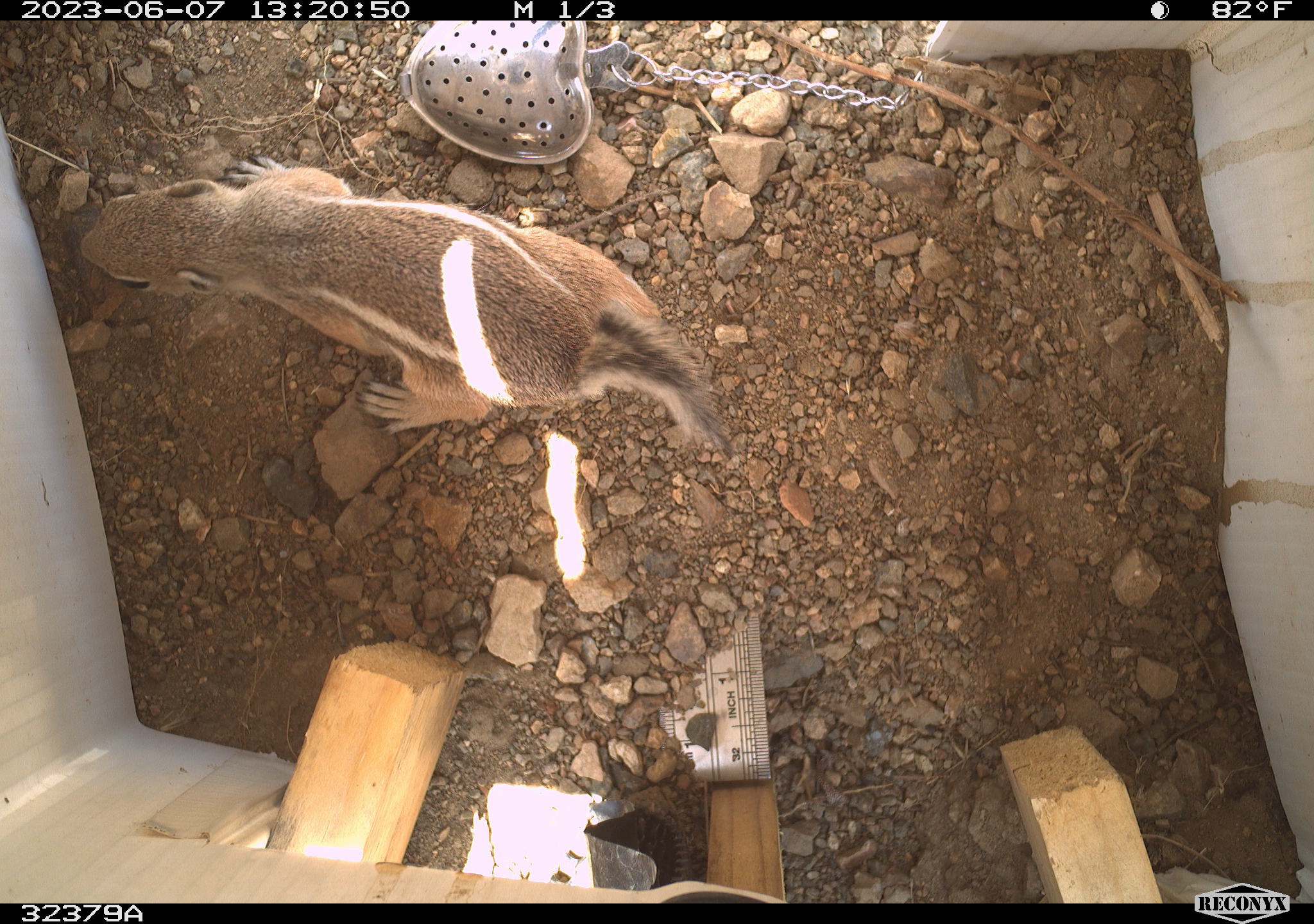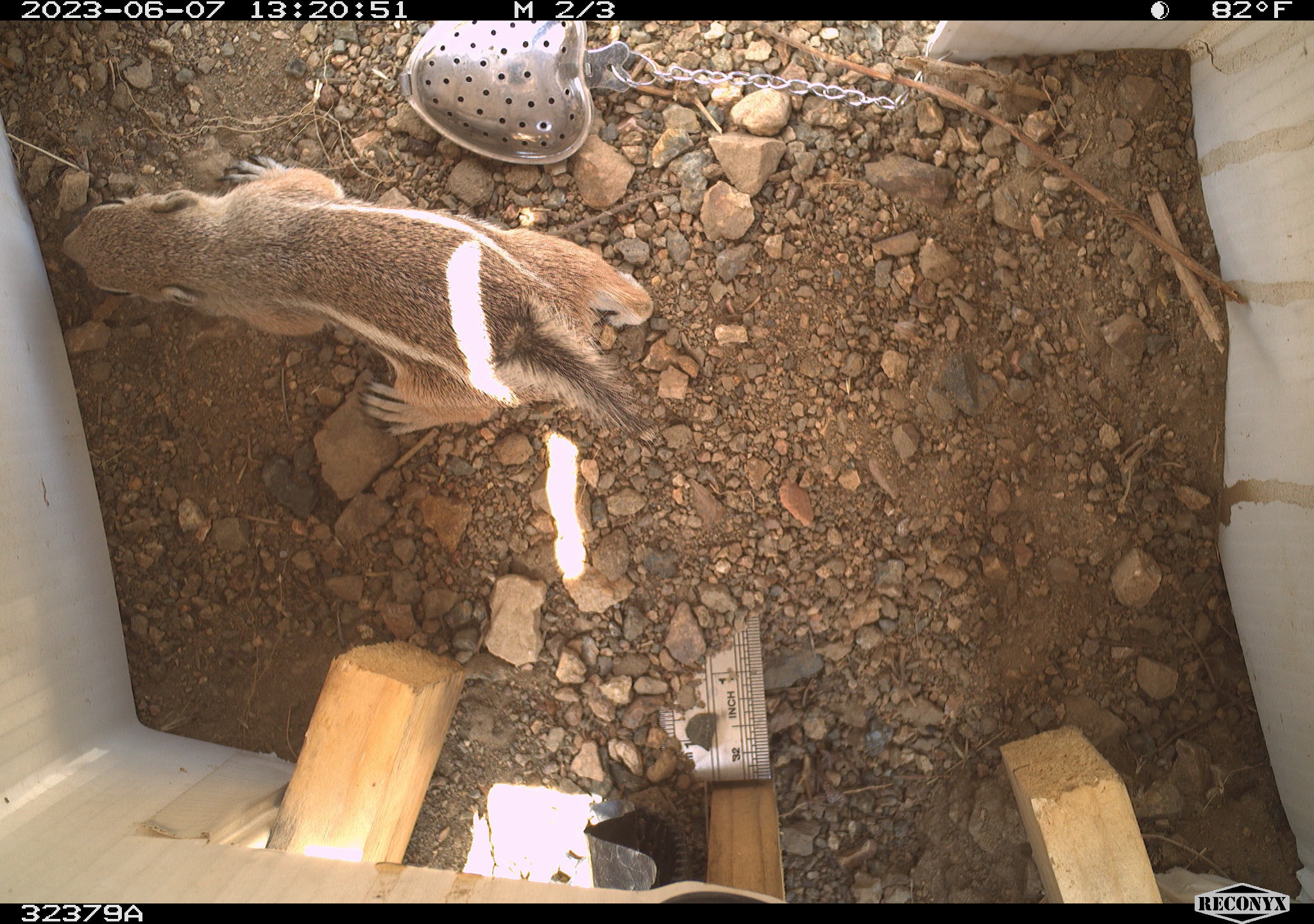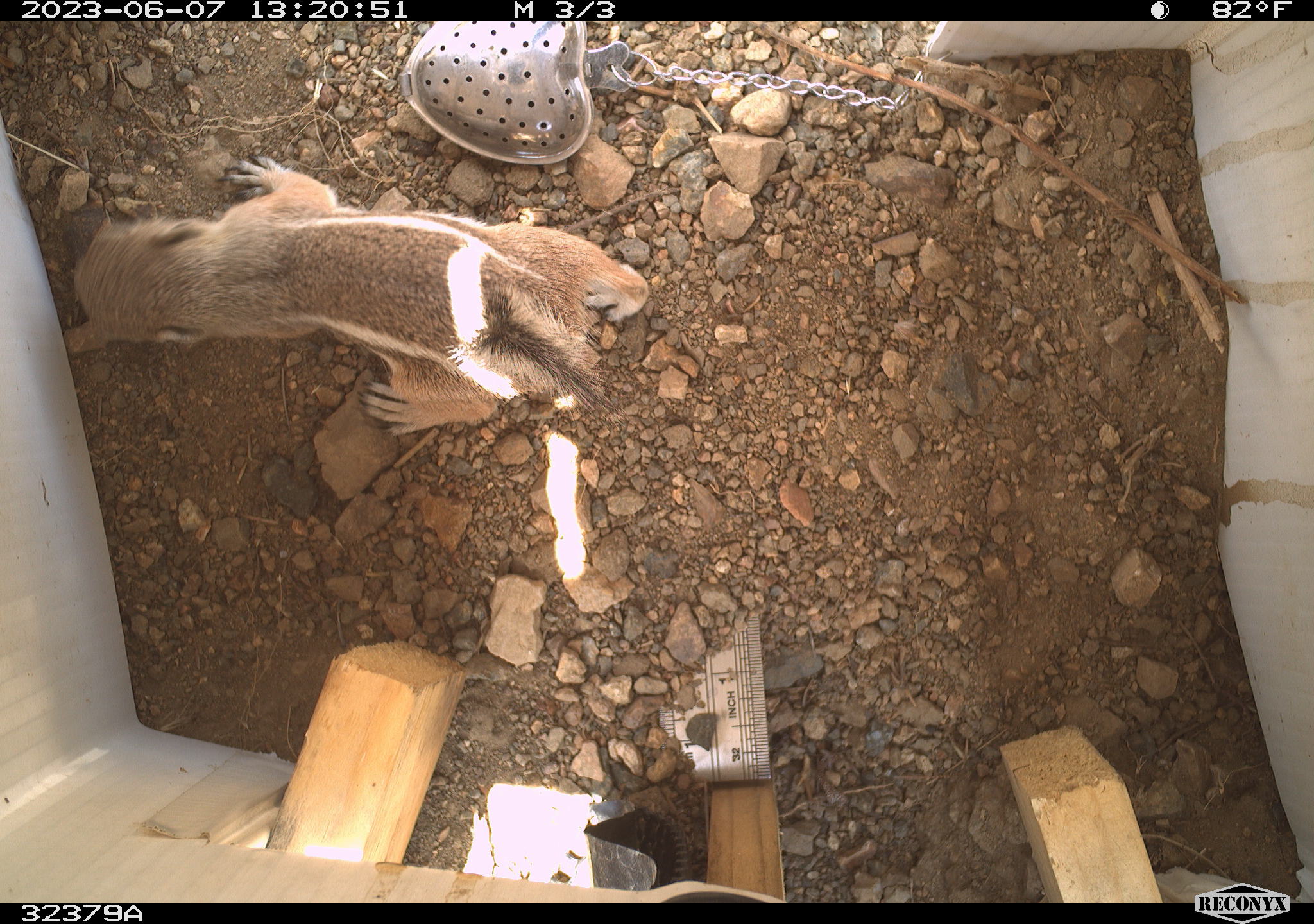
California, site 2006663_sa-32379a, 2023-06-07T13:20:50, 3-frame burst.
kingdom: Animalia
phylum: Chordata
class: Mammalia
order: Rodentia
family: Sciuridae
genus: Ammospermophilus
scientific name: Ammospermophilus leucurus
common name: white-tailed antelope squirrel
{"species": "white-tailed antelope squirrel (Ammospermophilus leucurus)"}